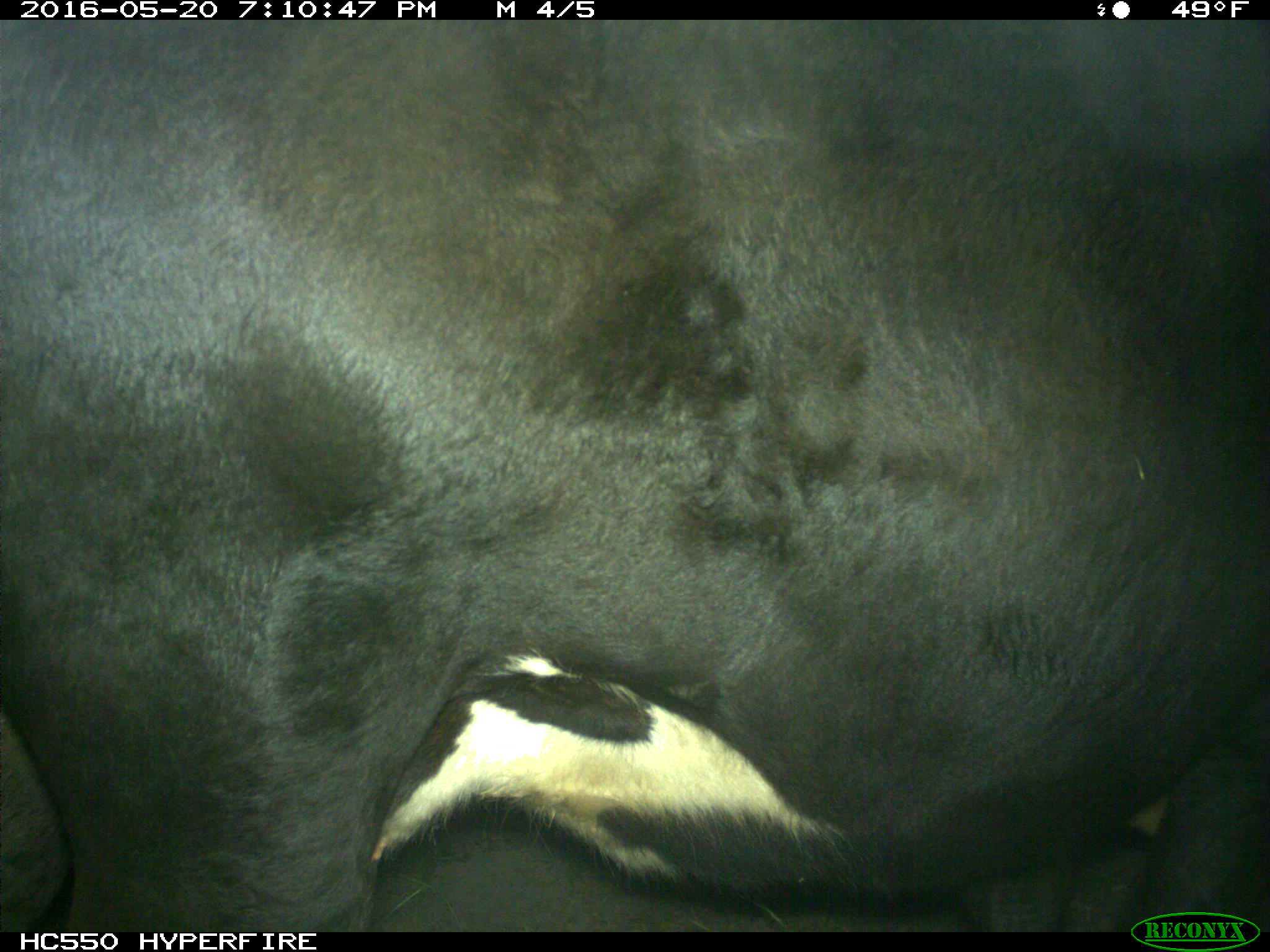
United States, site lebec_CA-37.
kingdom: Animalia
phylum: Chordata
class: Mammalia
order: Artiodactyla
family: Bovidae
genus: Bos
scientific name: Bos taurus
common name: domestic cow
Bos taurus (domestic cow).